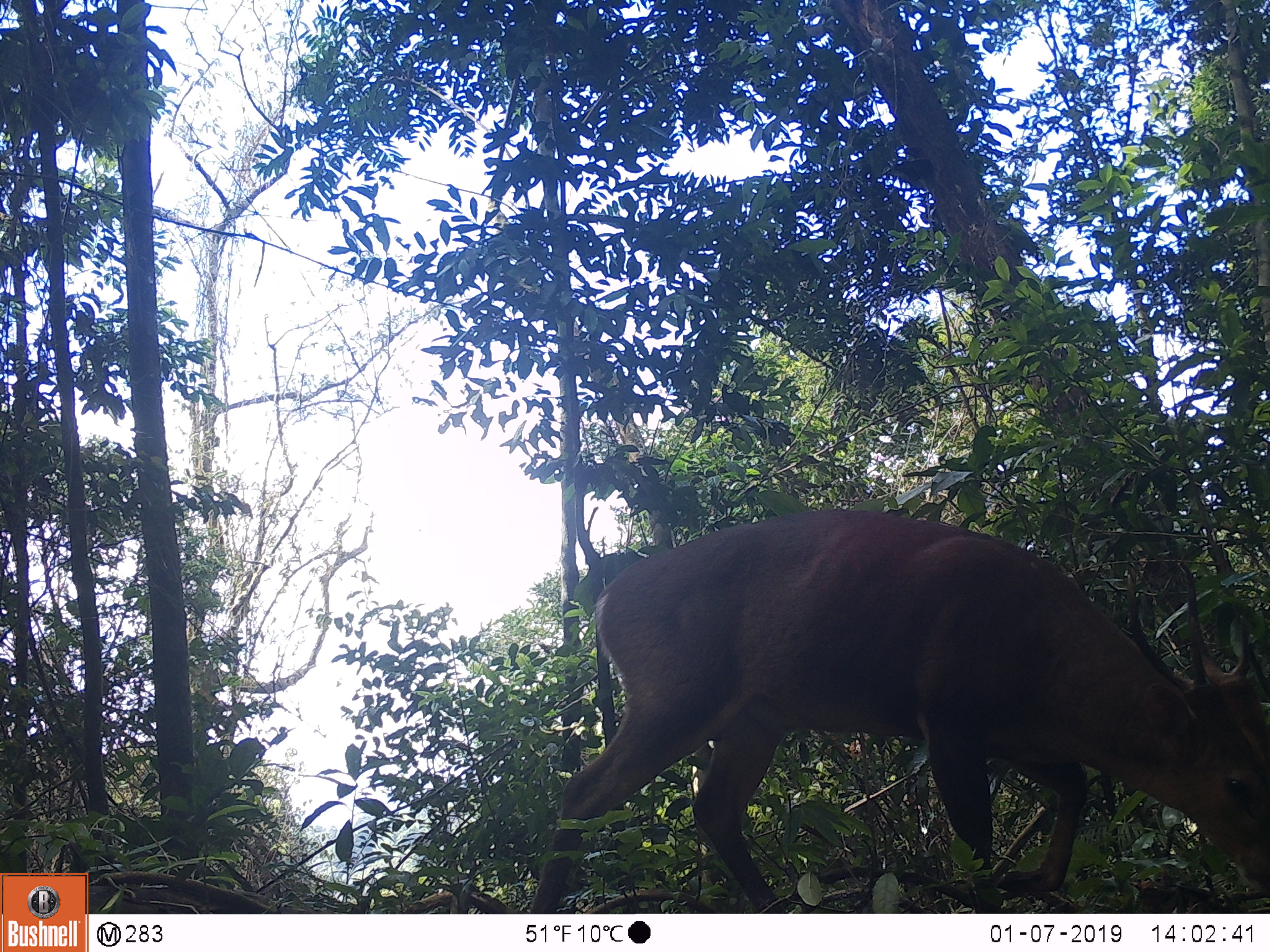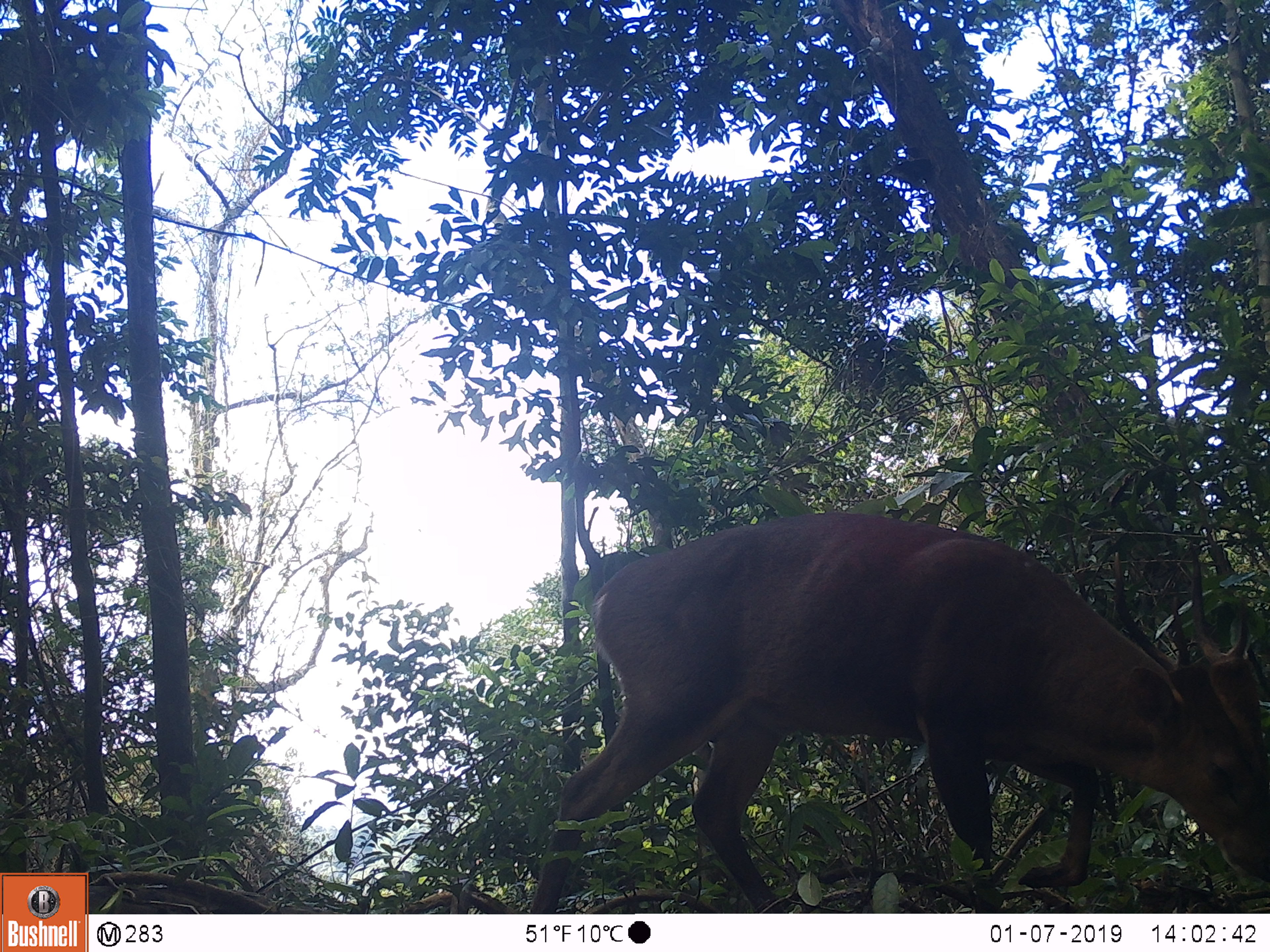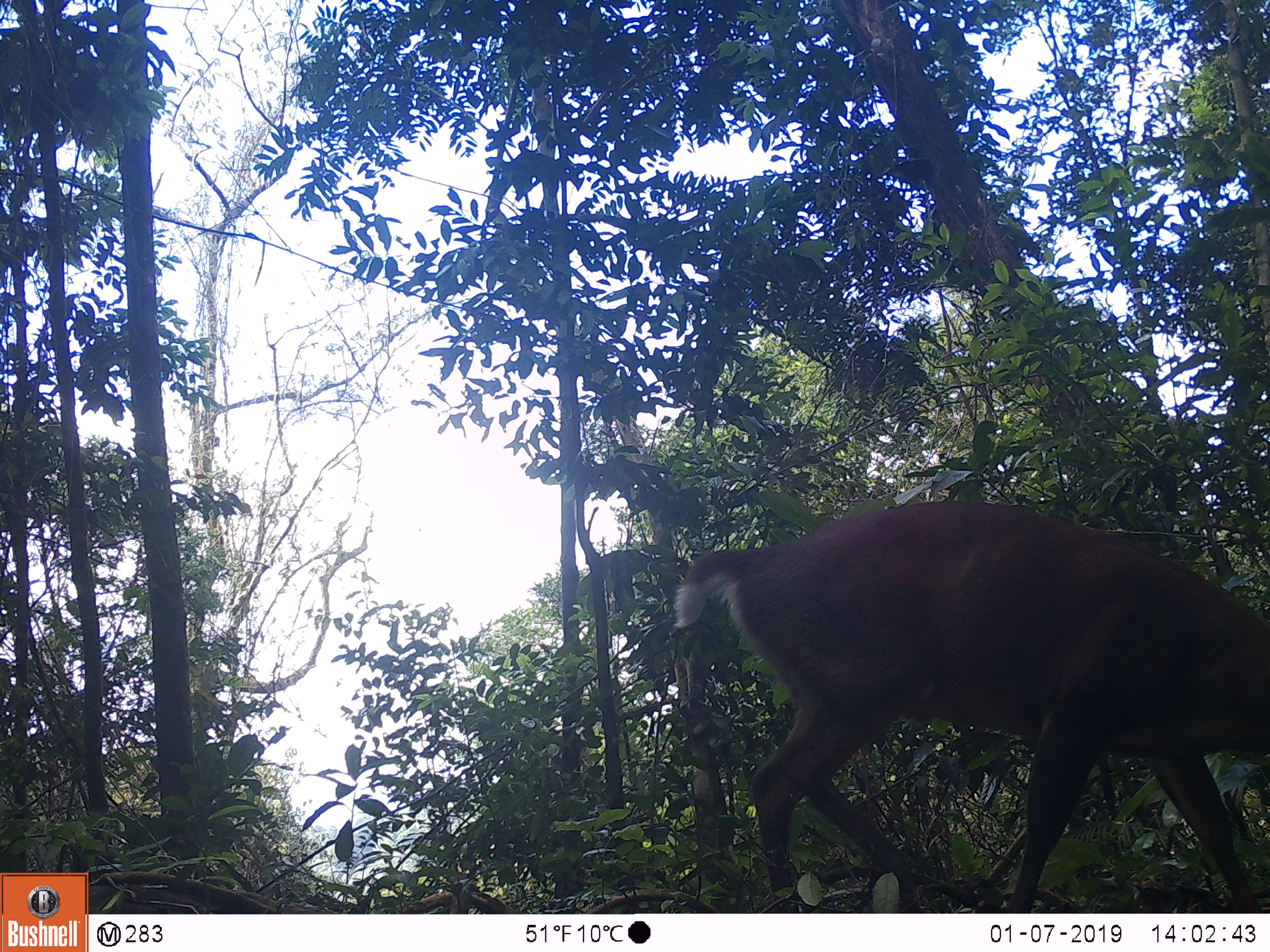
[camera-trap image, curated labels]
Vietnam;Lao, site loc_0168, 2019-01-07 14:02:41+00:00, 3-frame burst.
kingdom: Animalia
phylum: Chordata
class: Mammalia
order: Artiodactyla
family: Cervidae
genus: Muntiacus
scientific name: Muntiacus vuquangensis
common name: large-antlered muntjac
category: large antlered muntjac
Large antlered muntjac (large-antlered muntjac) (Muntiacus vuquangensis). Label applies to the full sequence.